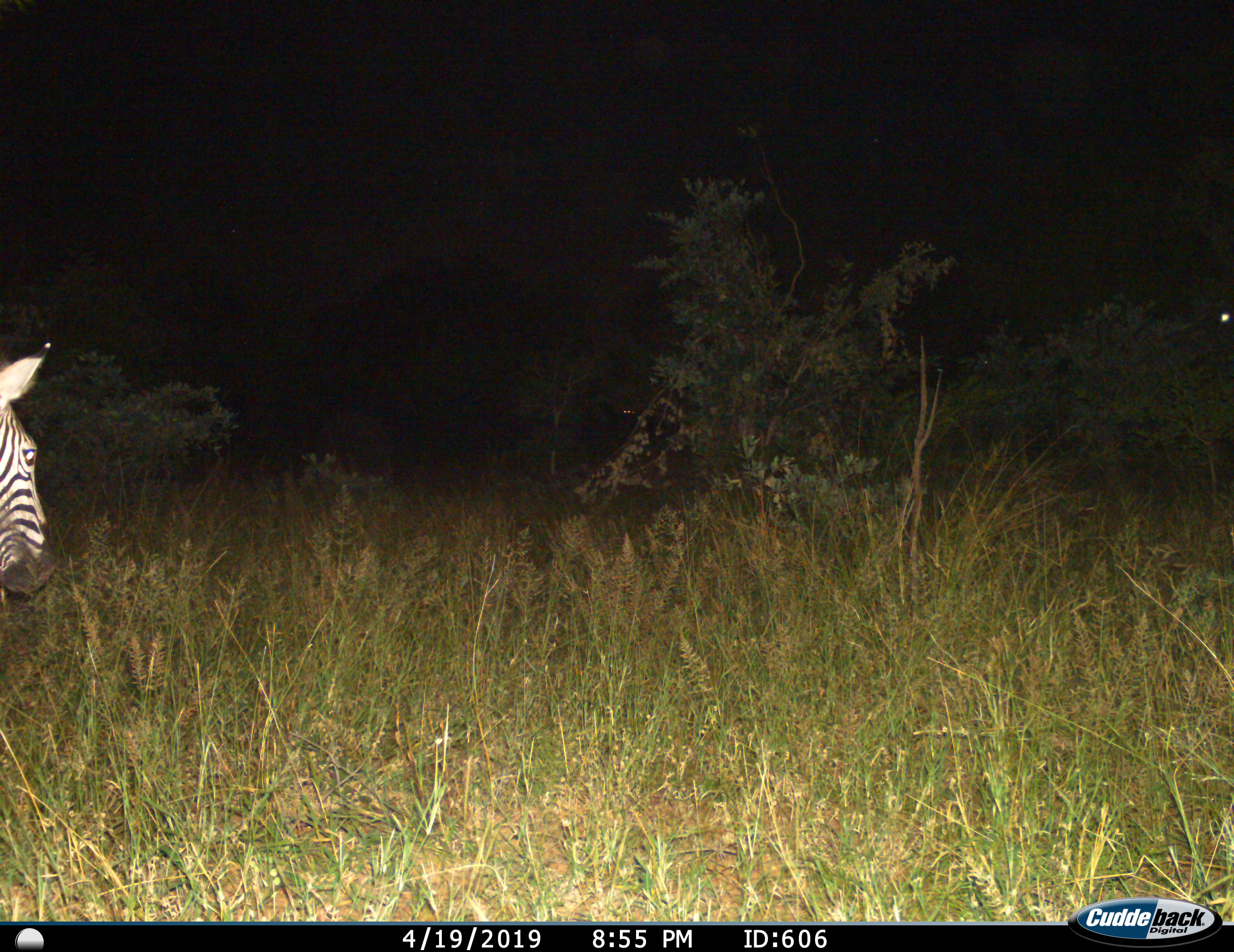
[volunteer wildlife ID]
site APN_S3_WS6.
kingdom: Animalia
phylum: Chordata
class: Mammalia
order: Perissodactyla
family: Equidae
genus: Equus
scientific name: Equus quagga burchellii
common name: burchell's zebra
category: zebraburchells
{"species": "zebraburchells (burchell's zebra) (Equus quagga burchellii)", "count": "1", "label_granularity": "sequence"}